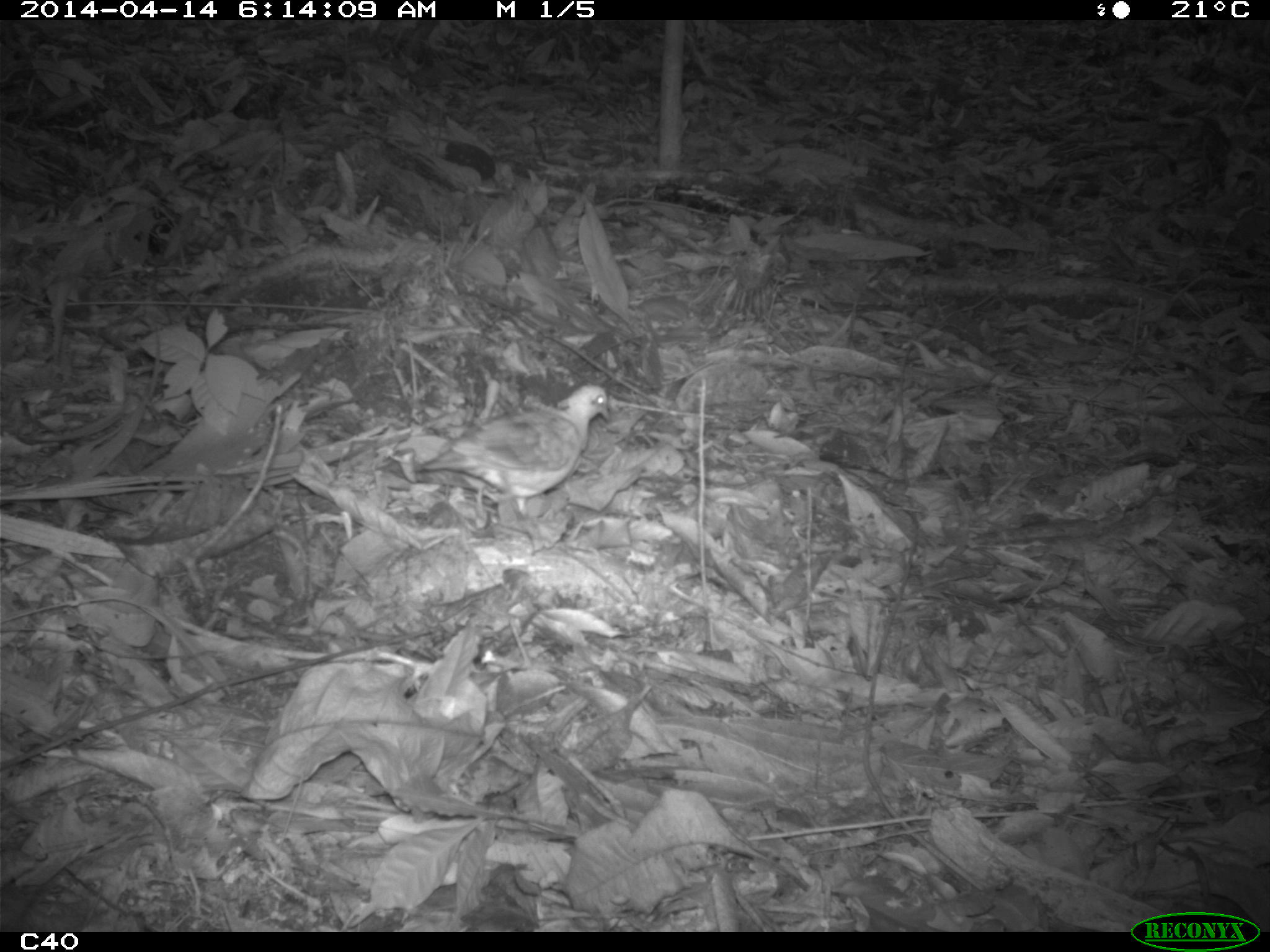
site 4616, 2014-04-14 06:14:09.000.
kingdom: Animalia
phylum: Chordata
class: Aves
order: Columbiformes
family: Columbidae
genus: Leptotila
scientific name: Leptotila rufaxilla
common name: gray-fronted dove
Leptotila rufaxilla (gray-fronted dove), count 1, age adult.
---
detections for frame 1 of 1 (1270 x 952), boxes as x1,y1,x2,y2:
leptotila rufaxilla: 410,383,613,521